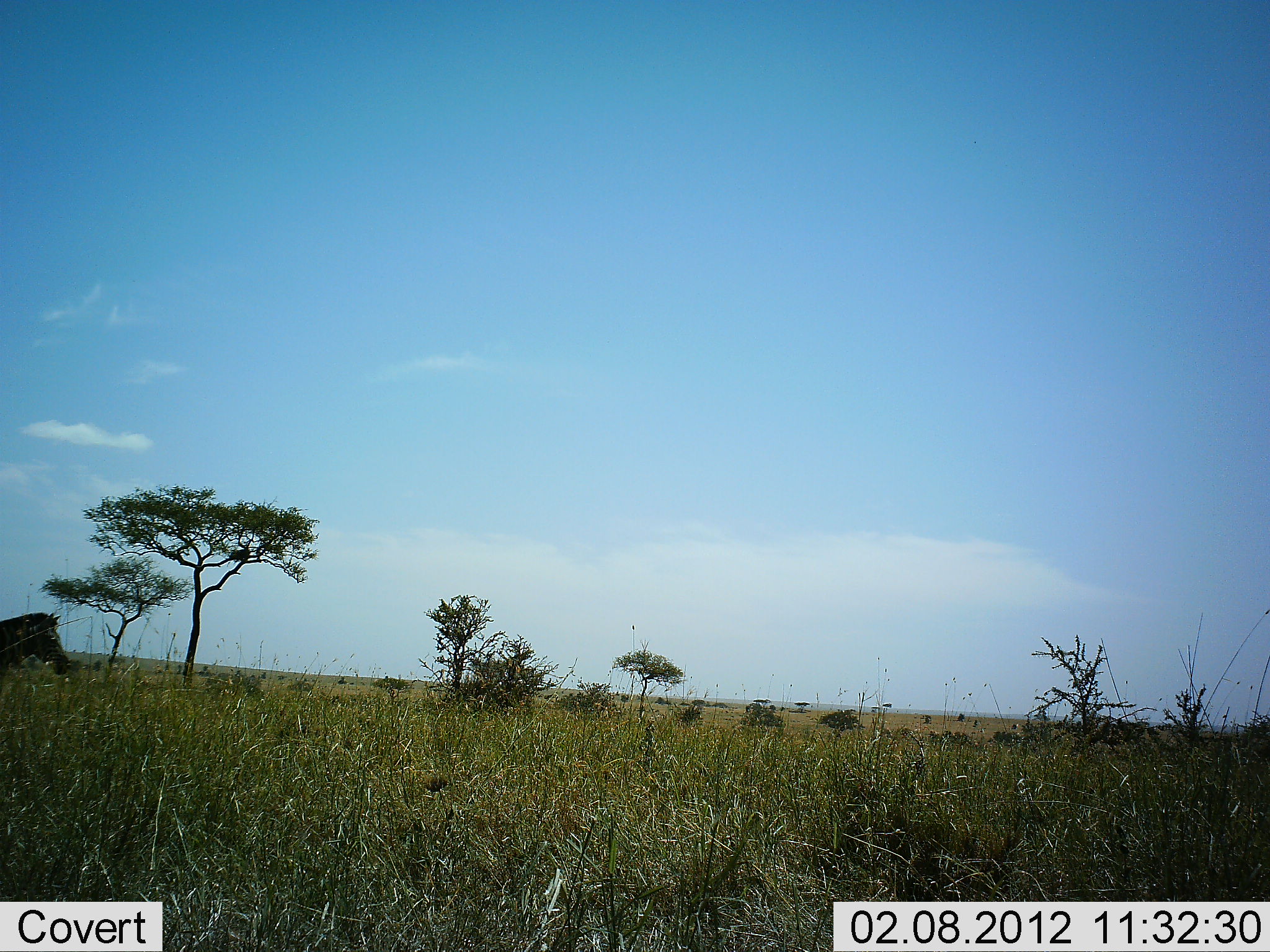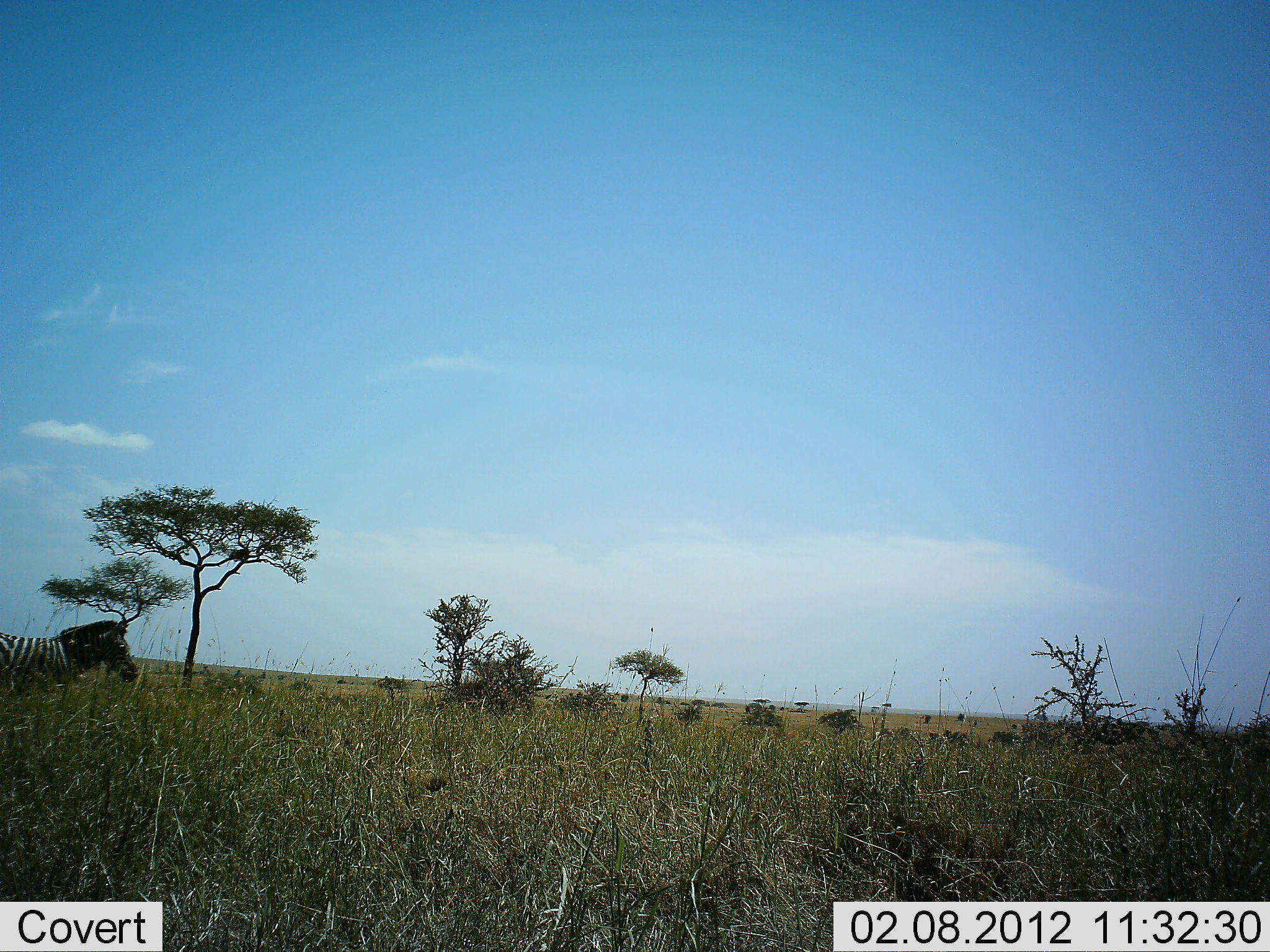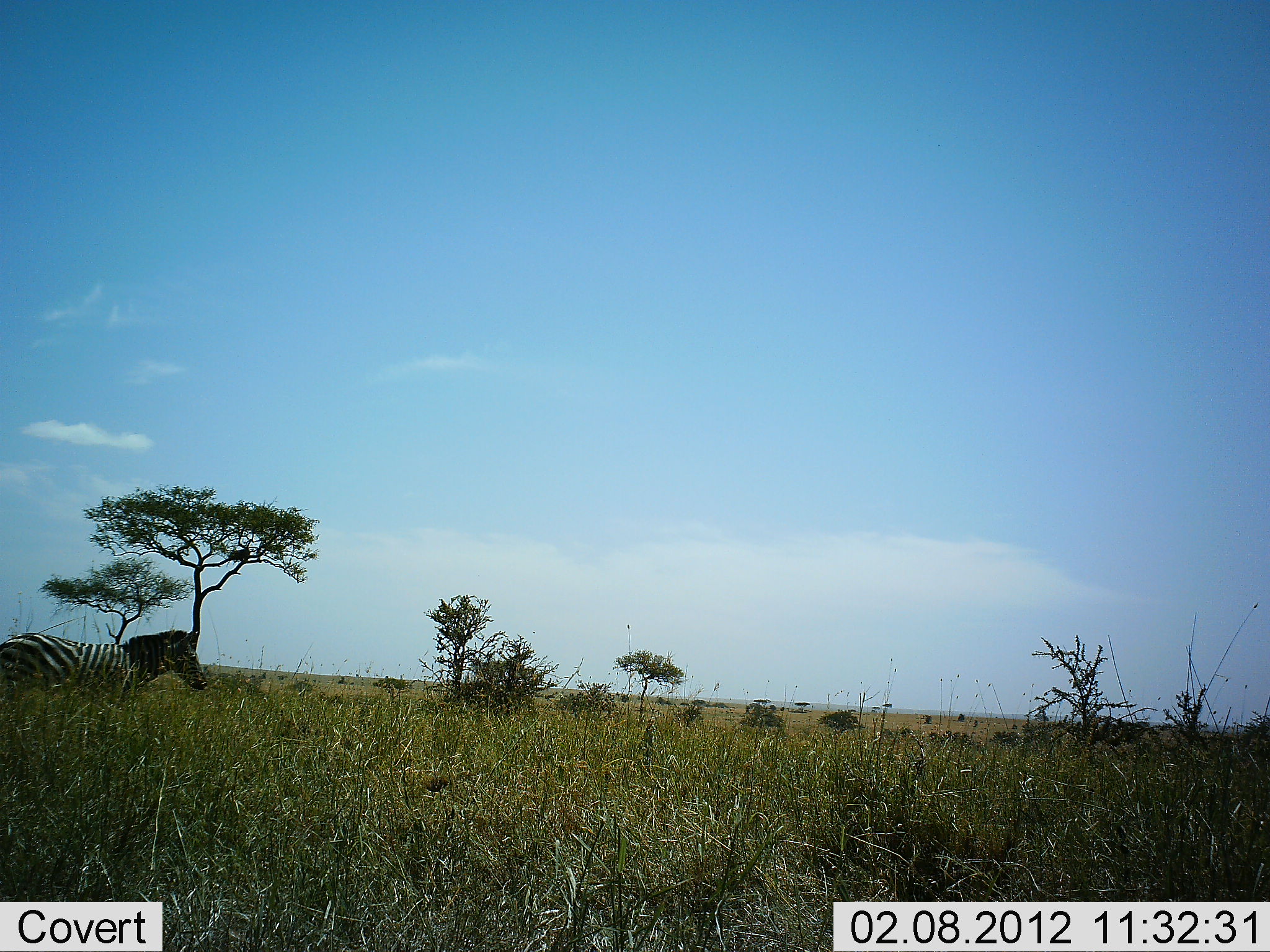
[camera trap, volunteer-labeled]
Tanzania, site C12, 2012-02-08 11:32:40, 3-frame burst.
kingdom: Animalia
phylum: Chordata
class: Mammalia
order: Perissodactyla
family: Equidae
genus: Equus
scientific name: Equus quagga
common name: plains zebra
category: zebra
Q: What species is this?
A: Zebra (plains zebra) (Equus quagga).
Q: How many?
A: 1.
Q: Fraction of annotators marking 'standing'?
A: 0%.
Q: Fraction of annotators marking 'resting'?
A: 0%.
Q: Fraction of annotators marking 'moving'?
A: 100%.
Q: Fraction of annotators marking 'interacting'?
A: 0%.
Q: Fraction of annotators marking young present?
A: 5%.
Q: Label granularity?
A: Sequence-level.